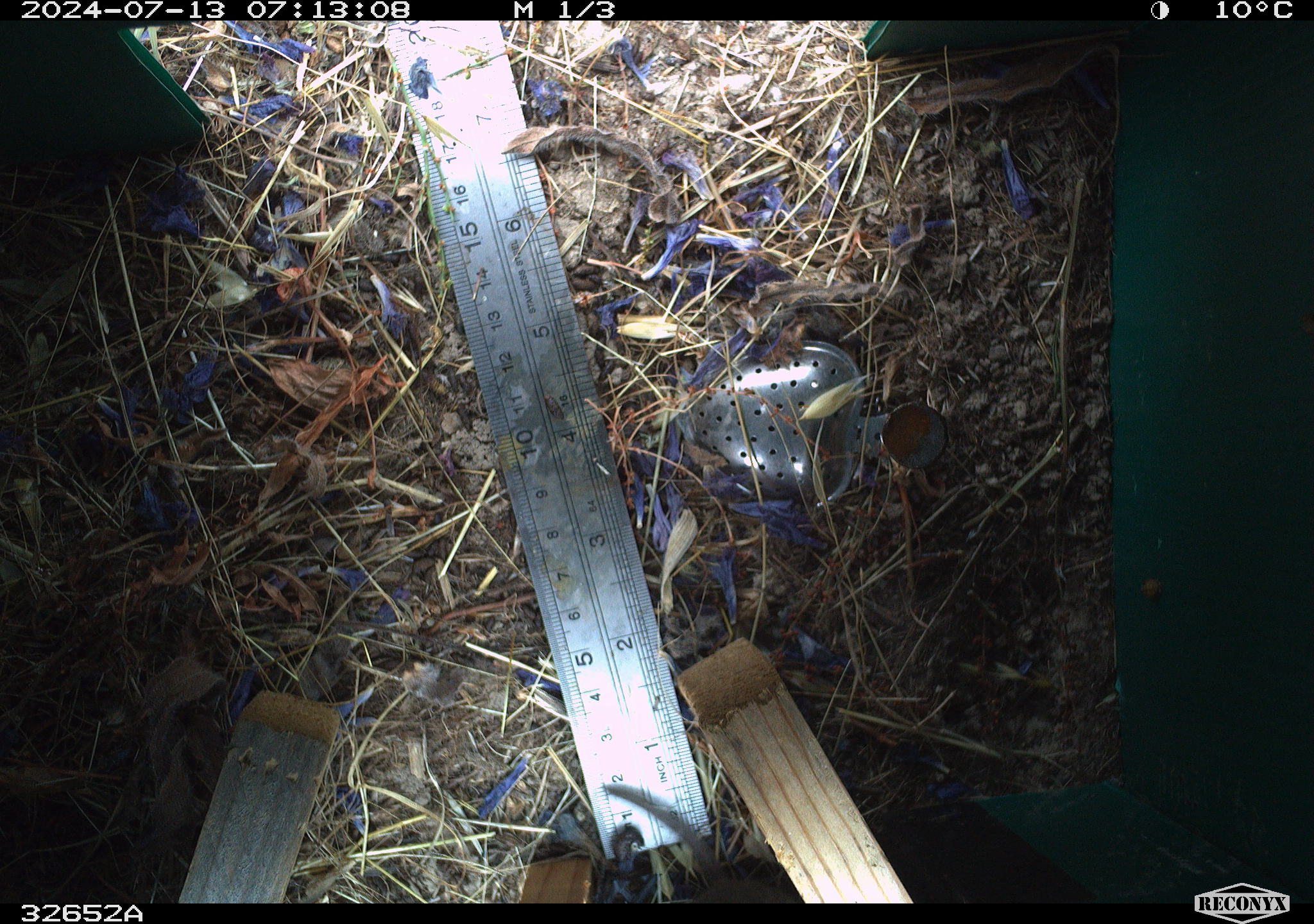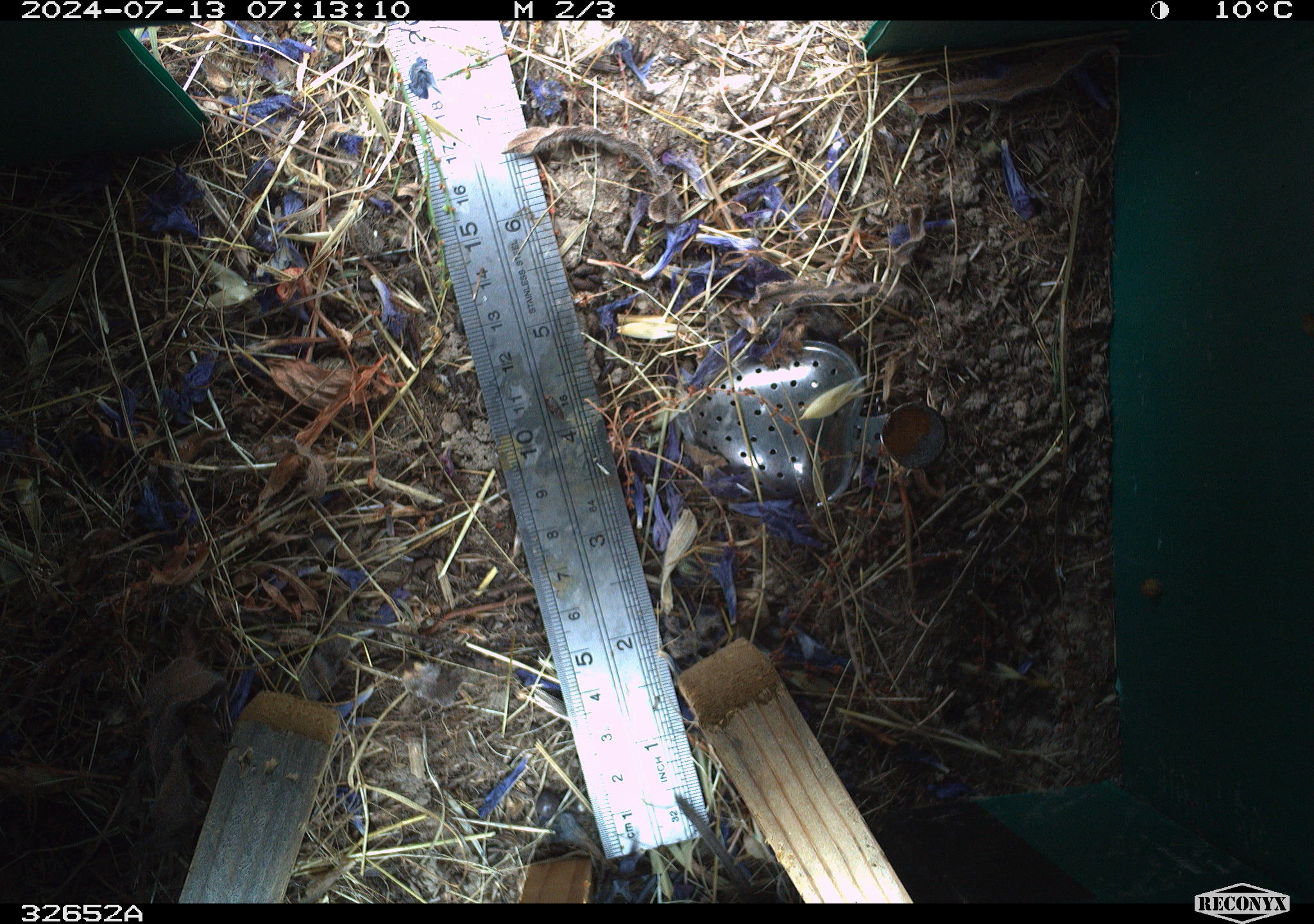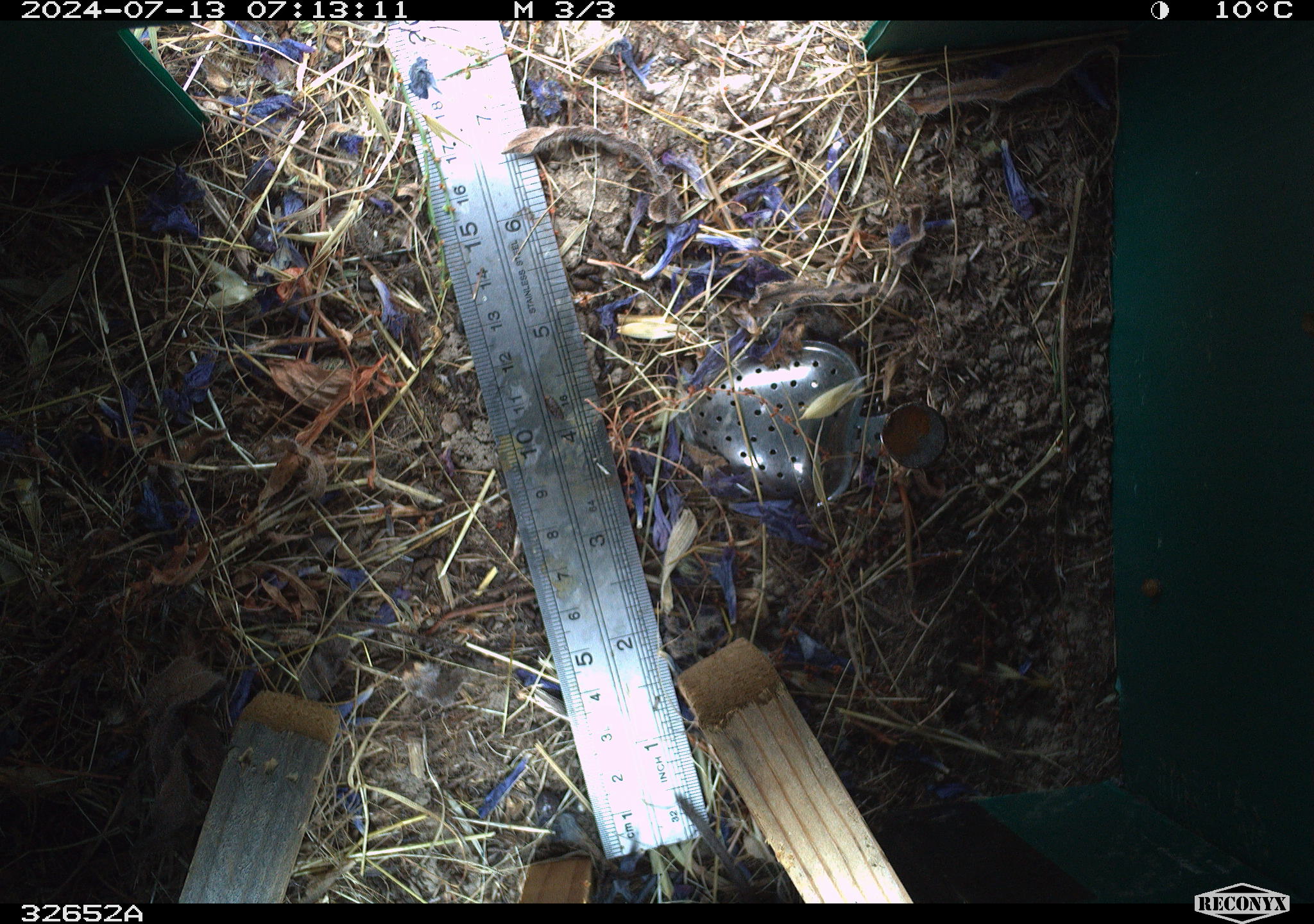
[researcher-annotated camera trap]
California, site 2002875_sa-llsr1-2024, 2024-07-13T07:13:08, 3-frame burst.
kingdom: Animalia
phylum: Chordata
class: Mammalia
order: Rodentia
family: Cricetidae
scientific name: Arvicolinae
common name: voles, lemmings, and muskrats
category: arvicolinae subfamily